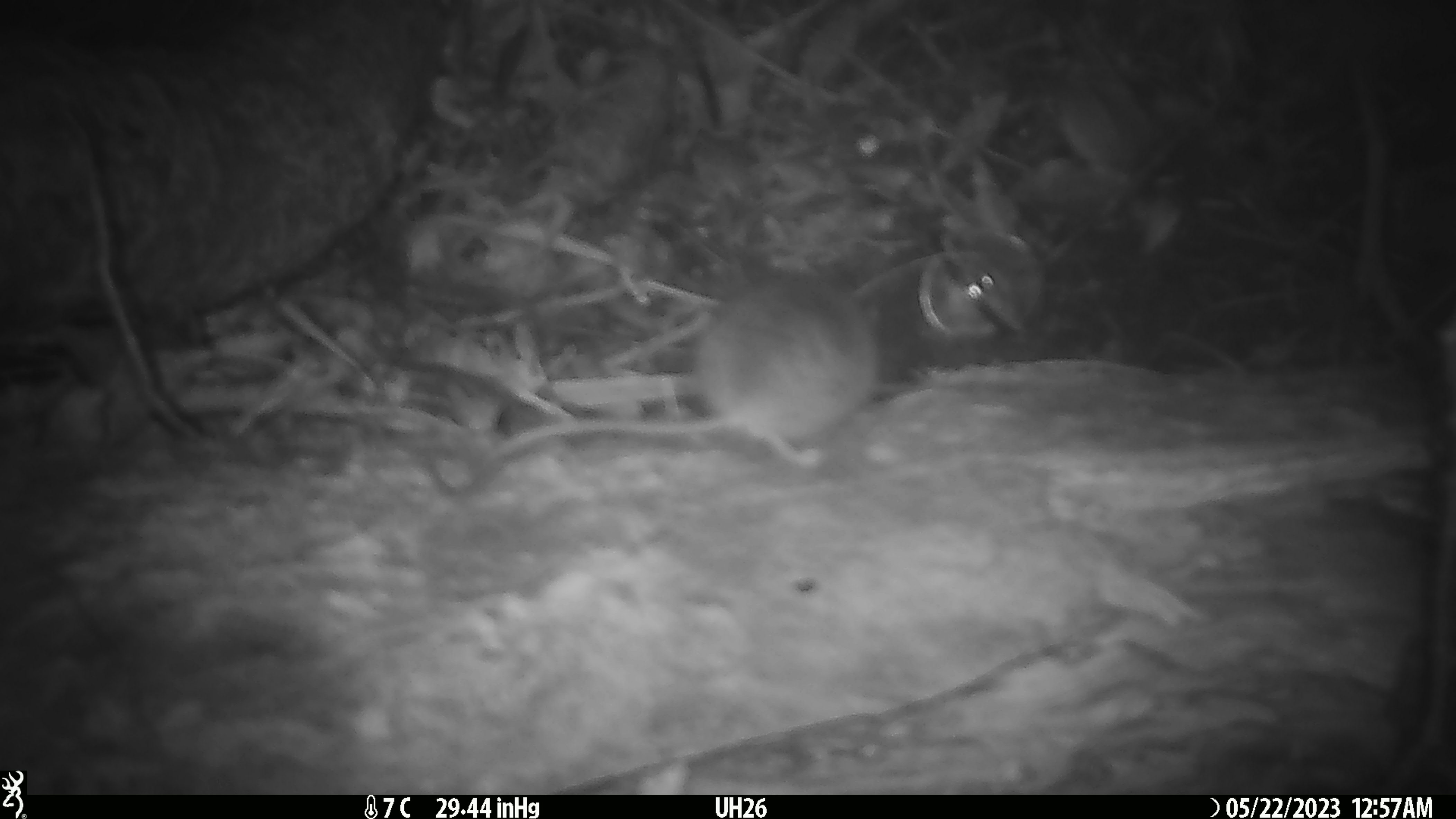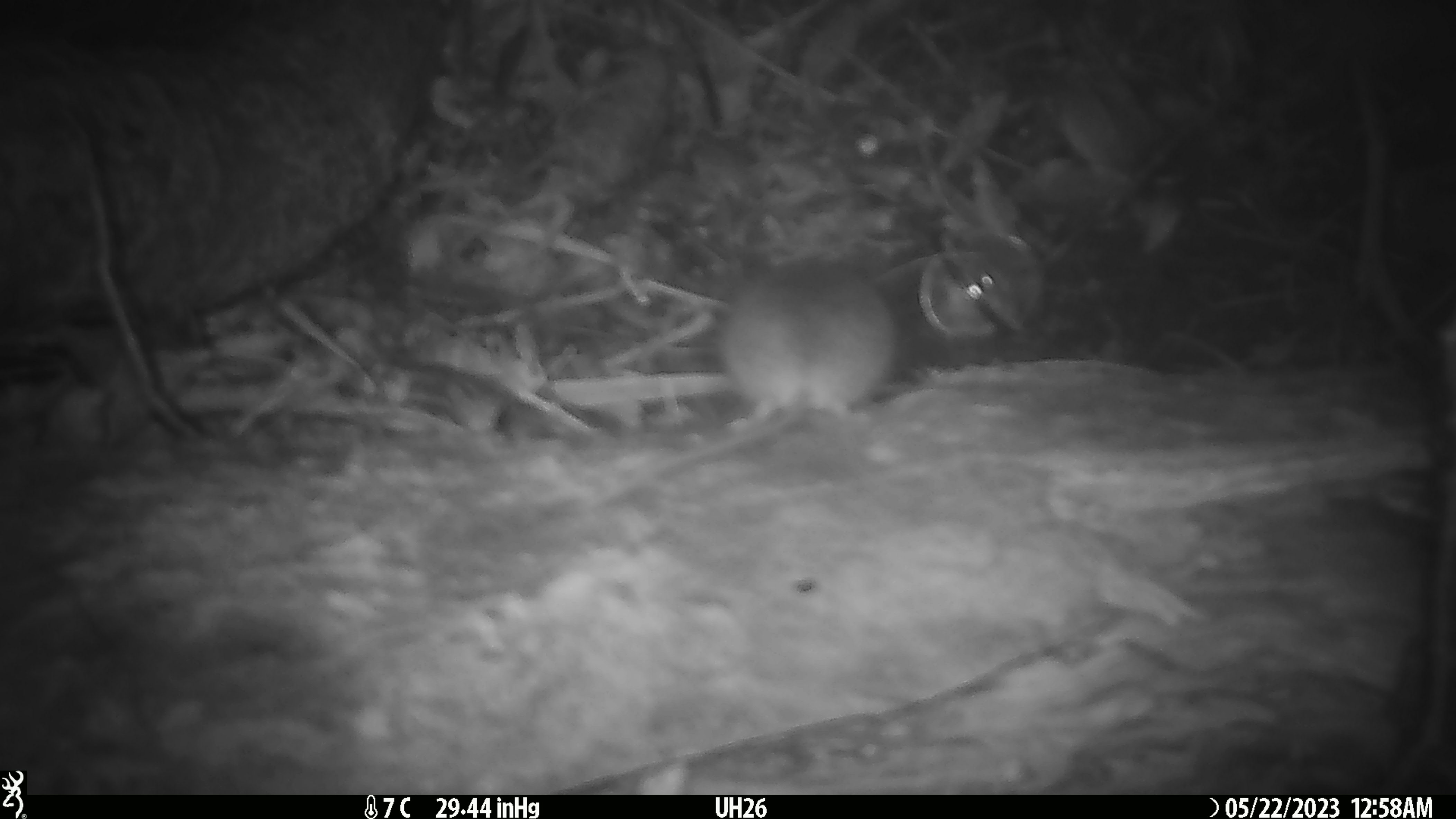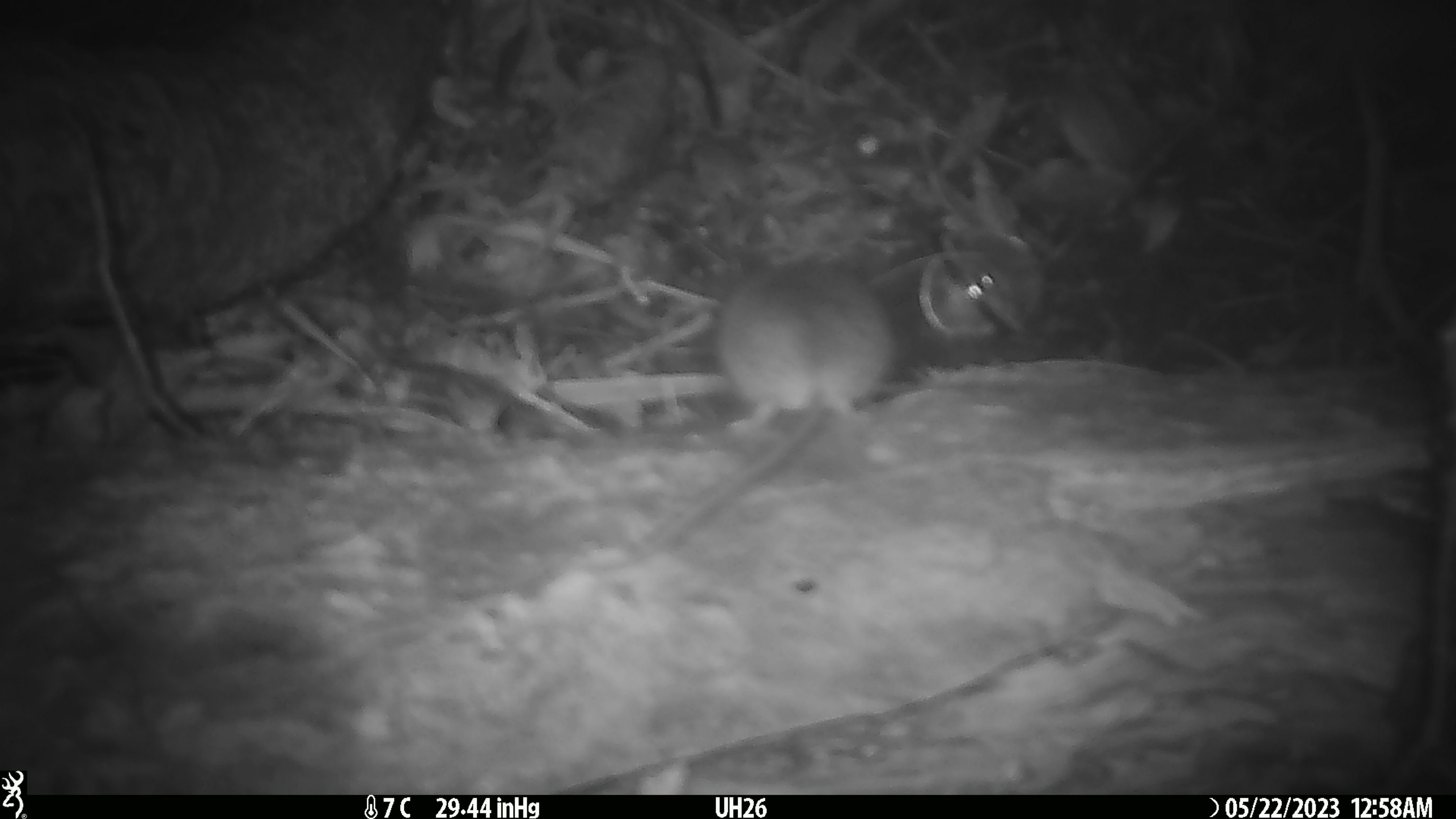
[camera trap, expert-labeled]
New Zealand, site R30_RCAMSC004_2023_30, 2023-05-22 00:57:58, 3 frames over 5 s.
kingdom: Animalia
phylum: Chordata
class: Mammalia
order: Rodentia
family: Muridae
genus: Mus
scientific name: Mus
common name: mouse